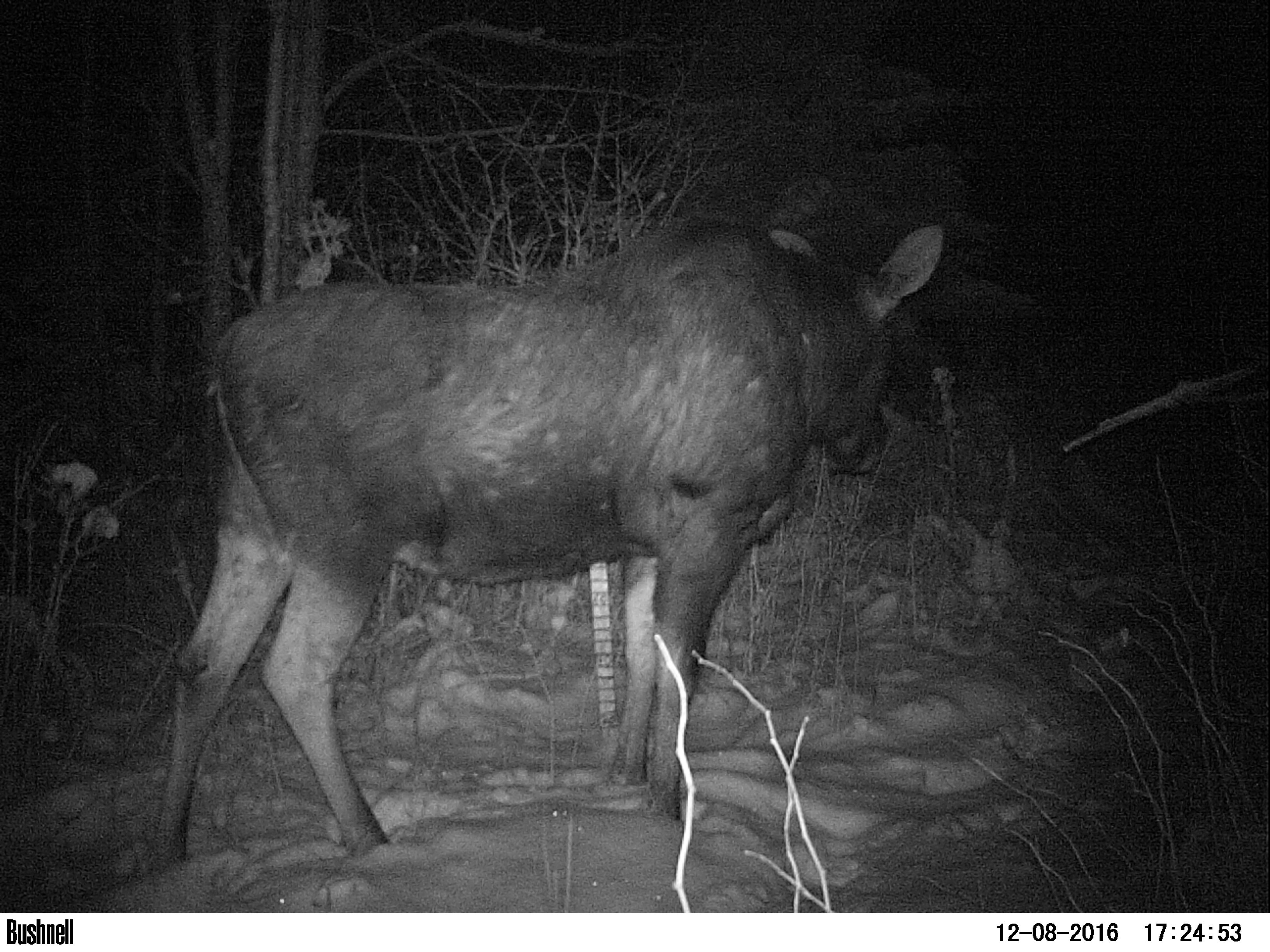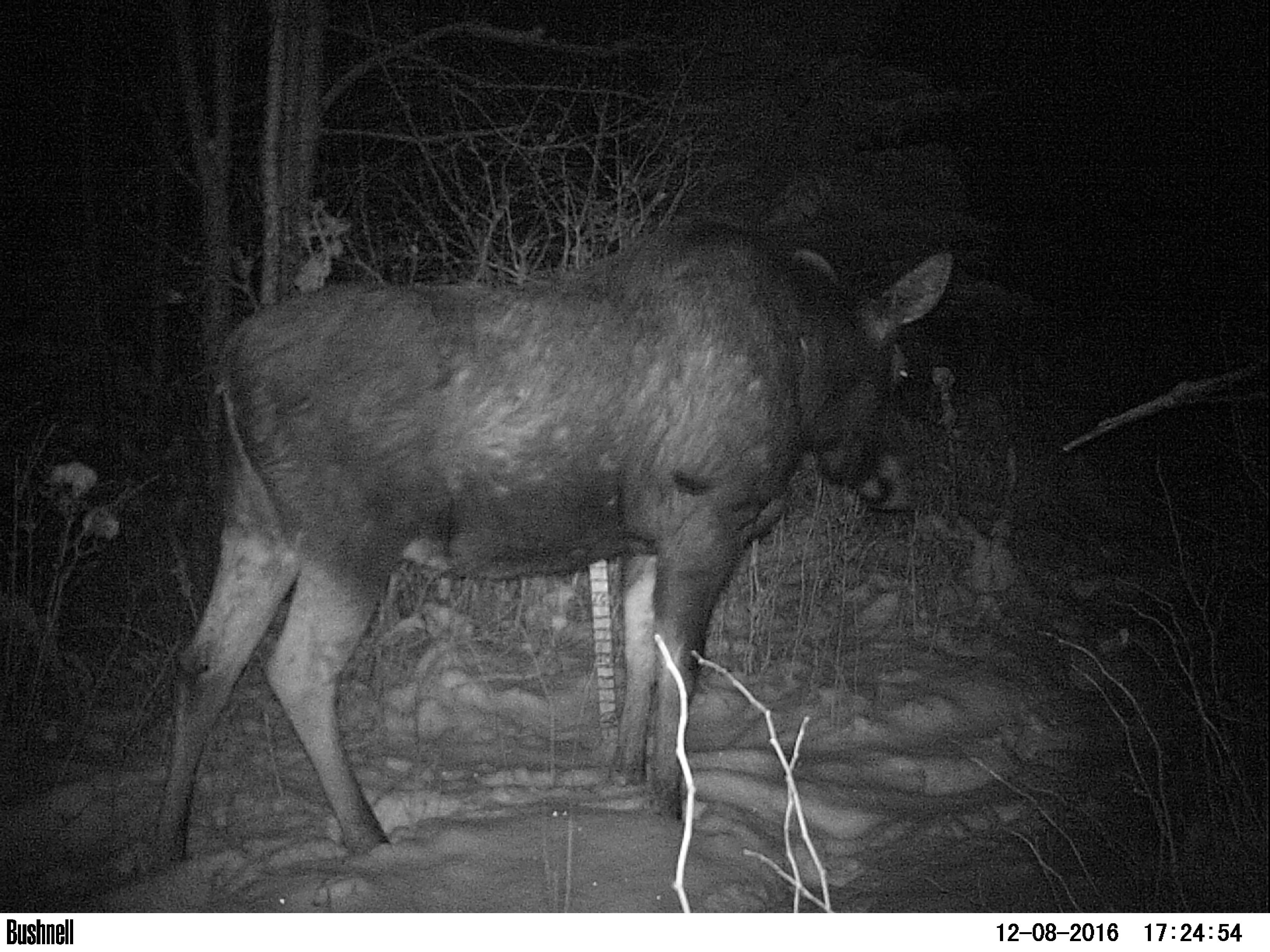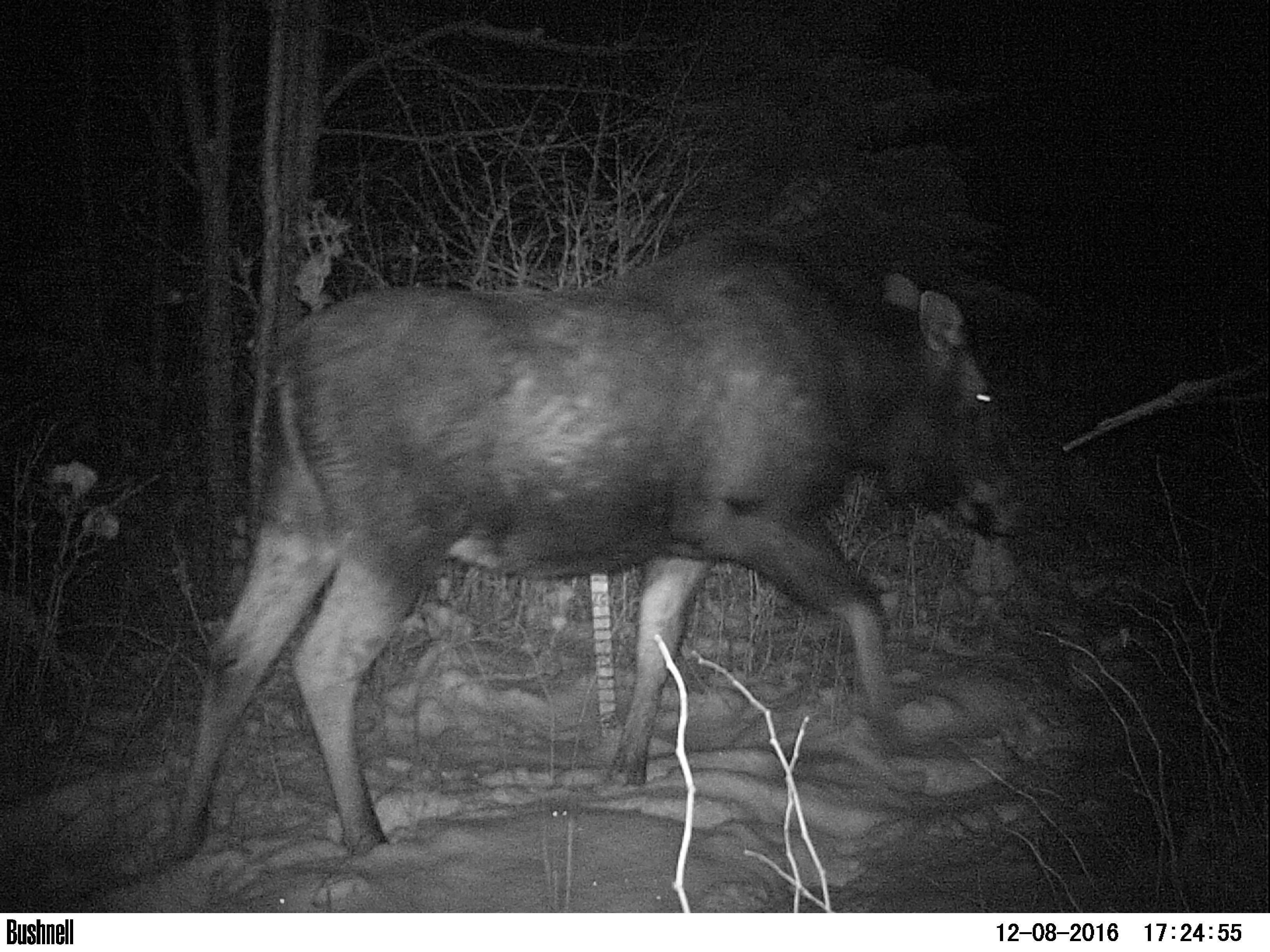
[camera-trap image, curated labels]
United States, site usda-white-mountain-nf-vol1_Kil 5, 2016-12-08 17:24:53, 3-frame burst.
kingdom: Animalia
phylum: Chordata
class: Mammalia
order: Artiodactyla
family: Cervidae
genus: Alces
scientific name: Alces alces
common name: moose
Moose (Alces alces).